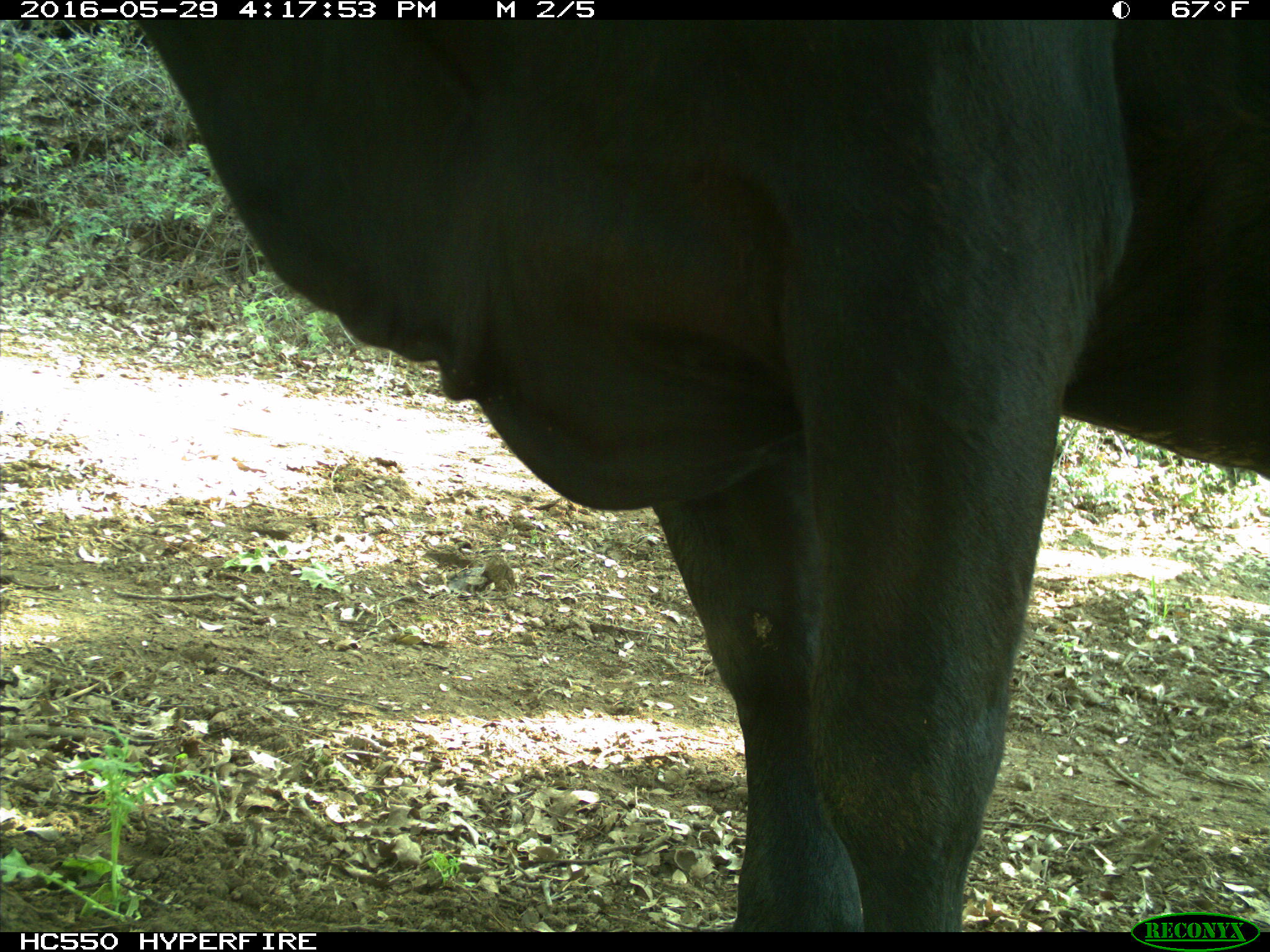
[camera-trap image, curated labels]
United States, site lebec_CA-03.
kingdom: Animalia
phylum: Chordata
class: Mammalia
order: Artiodactyla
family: Bovidae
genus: Bos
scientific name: Bos taurus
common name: domestic cow